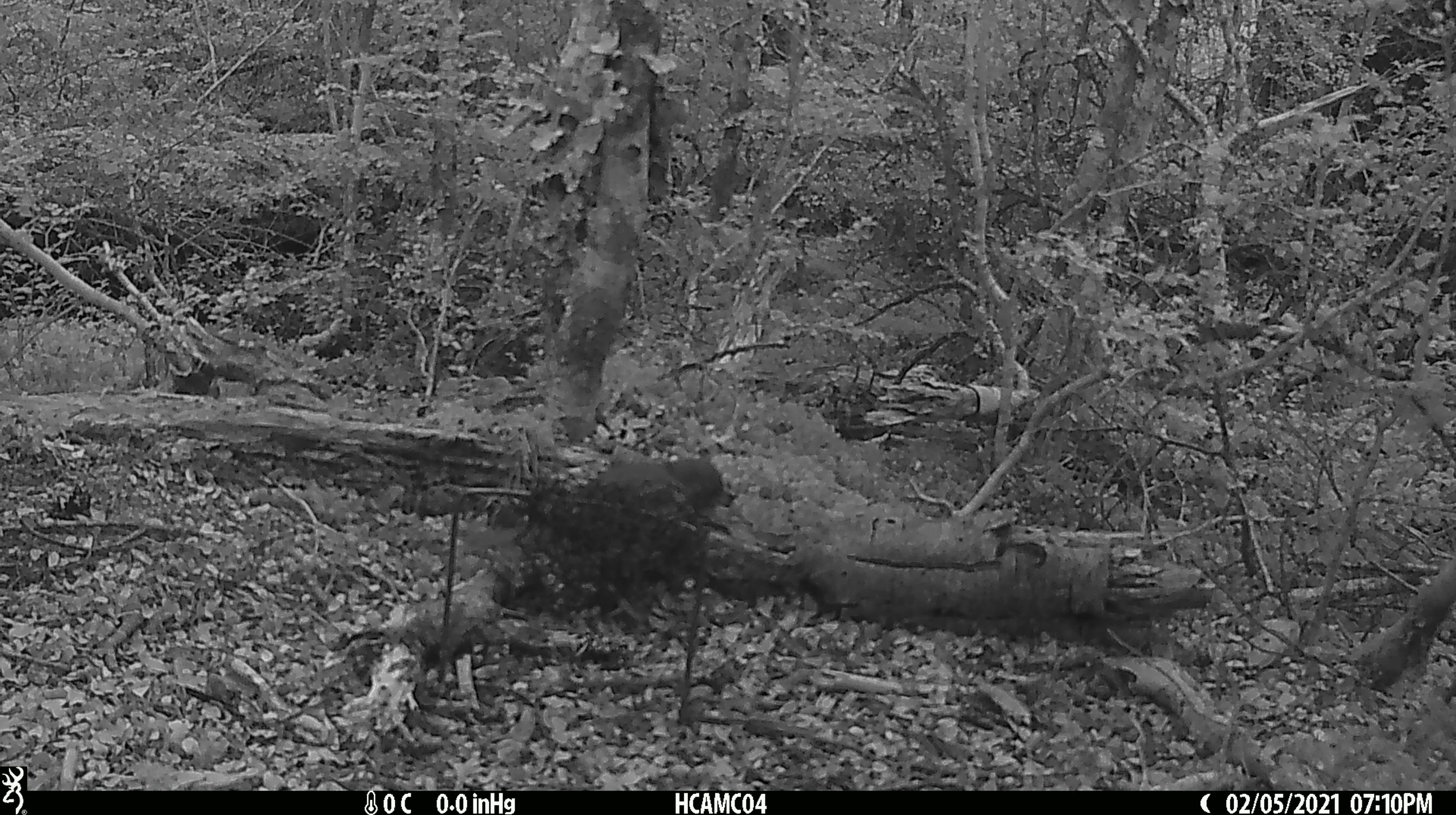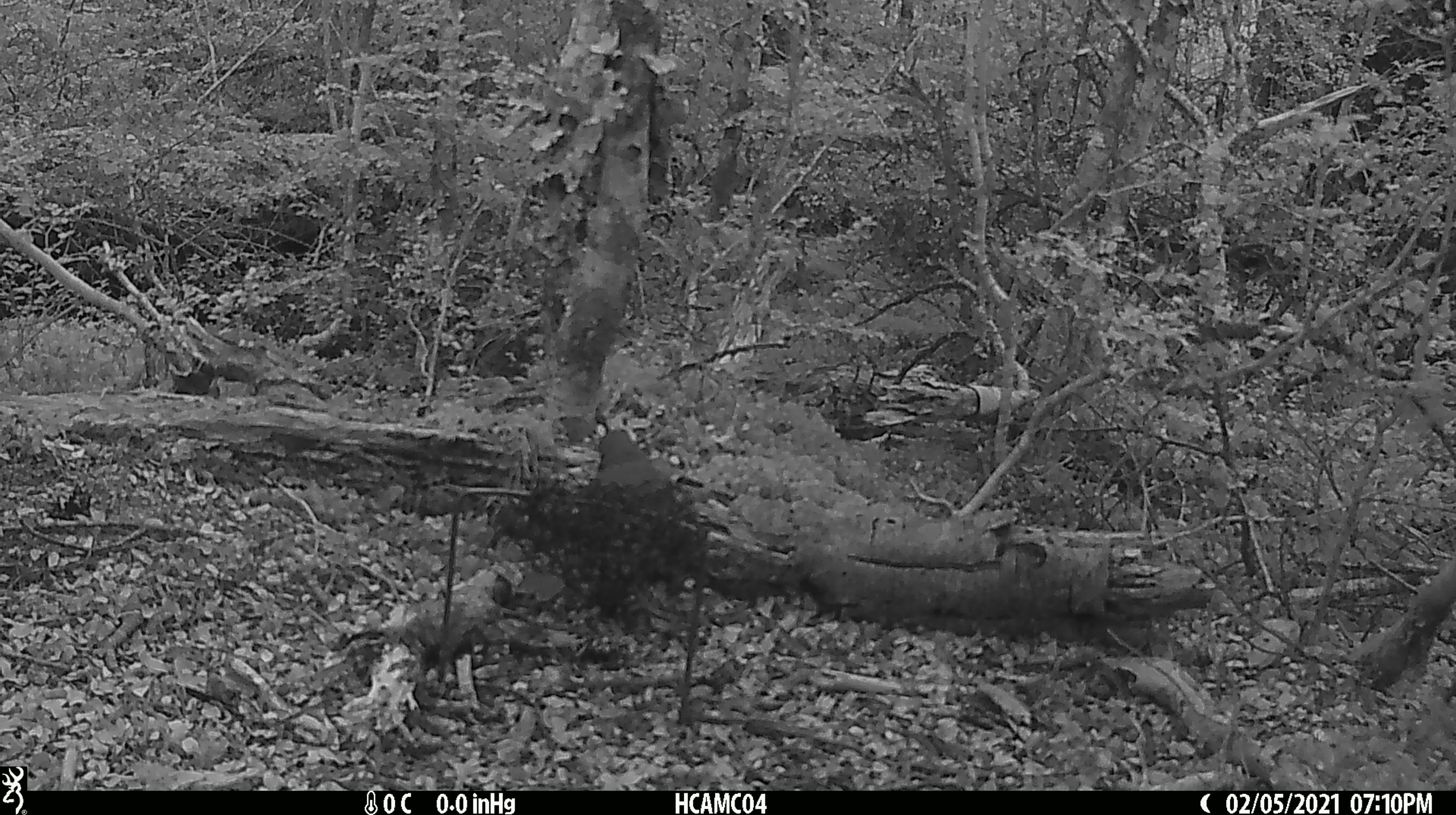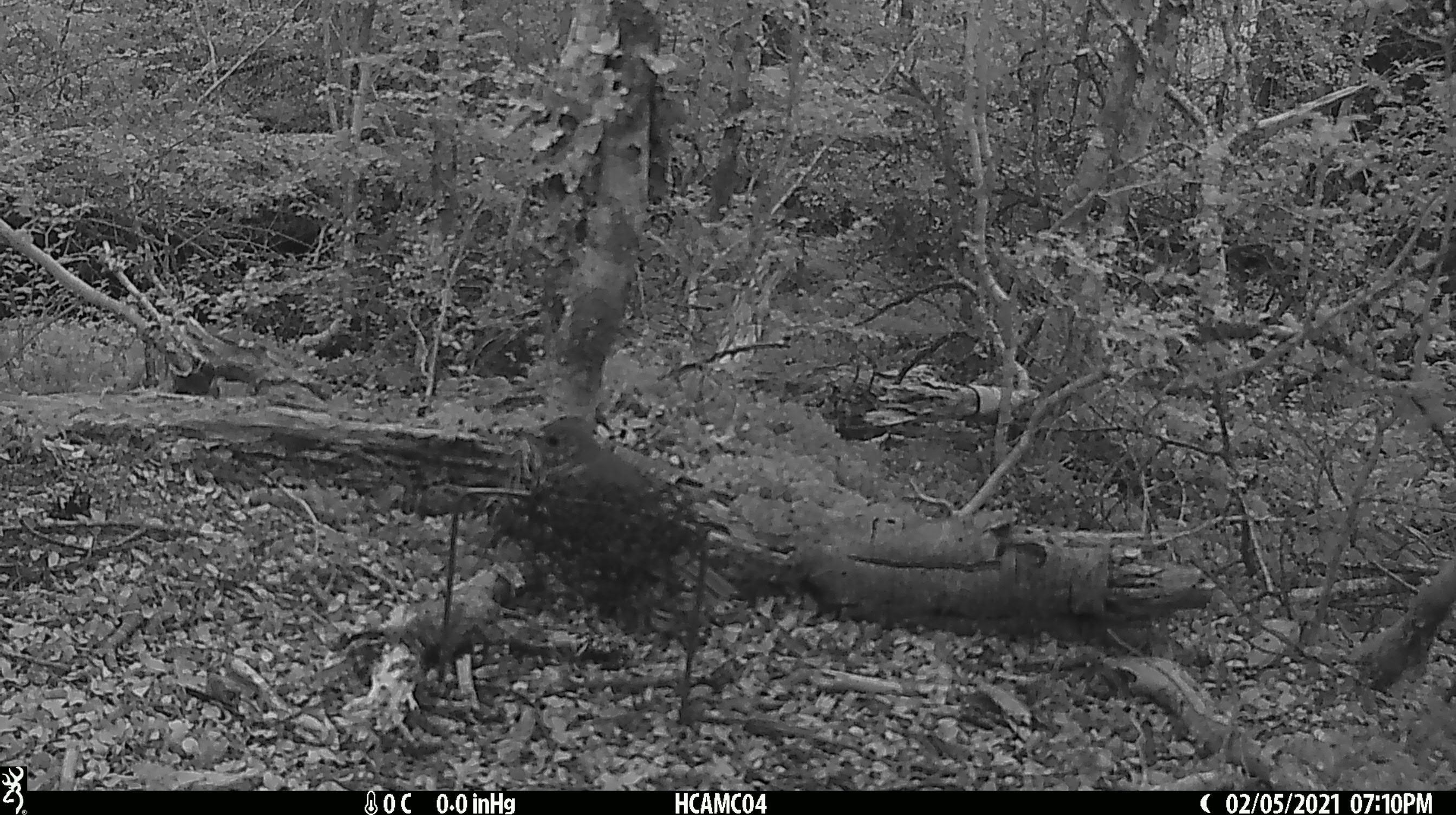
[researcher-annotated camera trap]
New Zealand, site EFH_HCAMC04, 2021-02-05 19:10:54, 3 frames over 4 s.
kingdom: Animalia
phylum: Chordata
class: Aves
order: Passeriformes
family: Turdidae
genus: Turdus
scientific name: Turdus philomelos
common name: song thrush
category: thrush